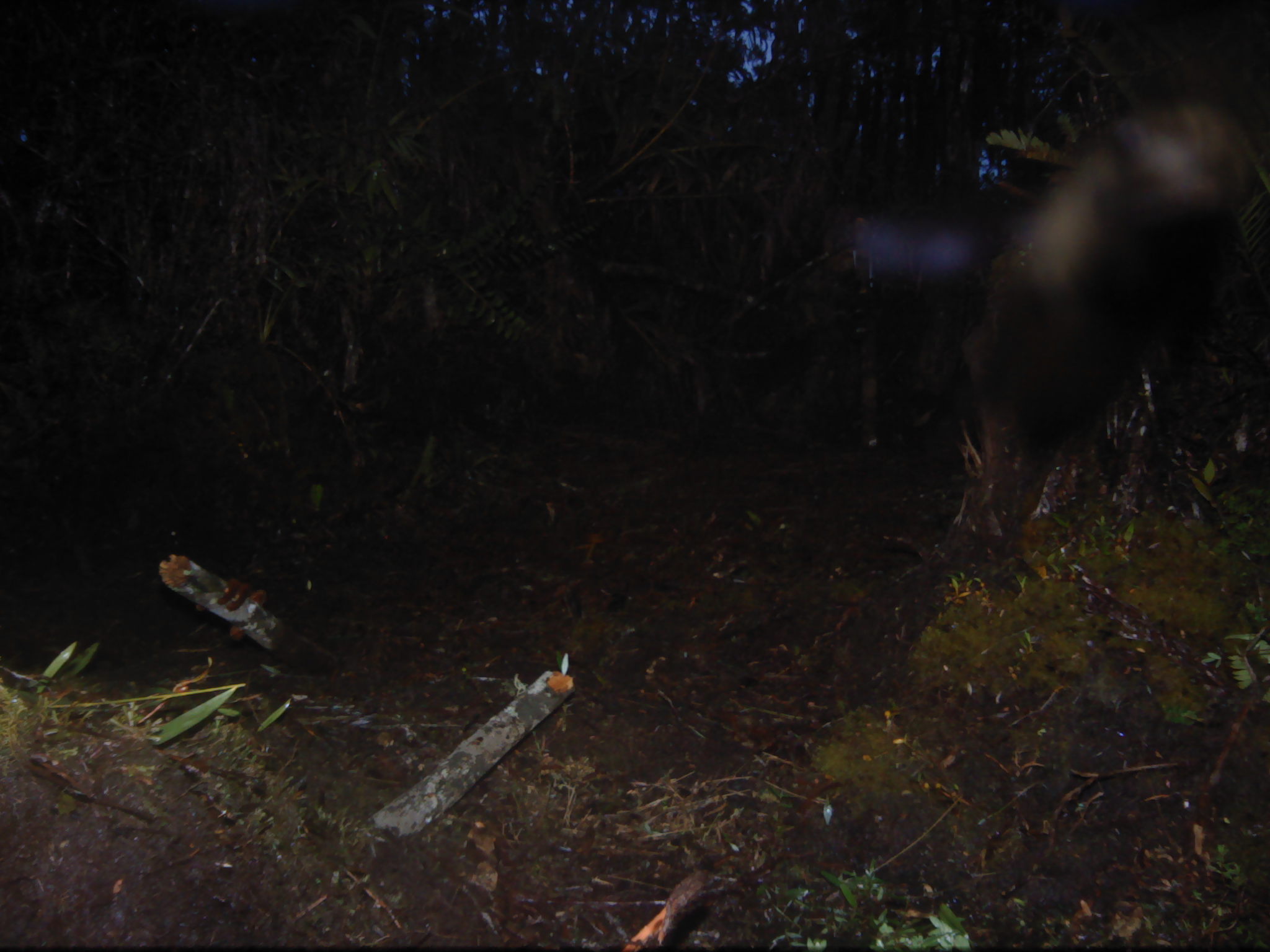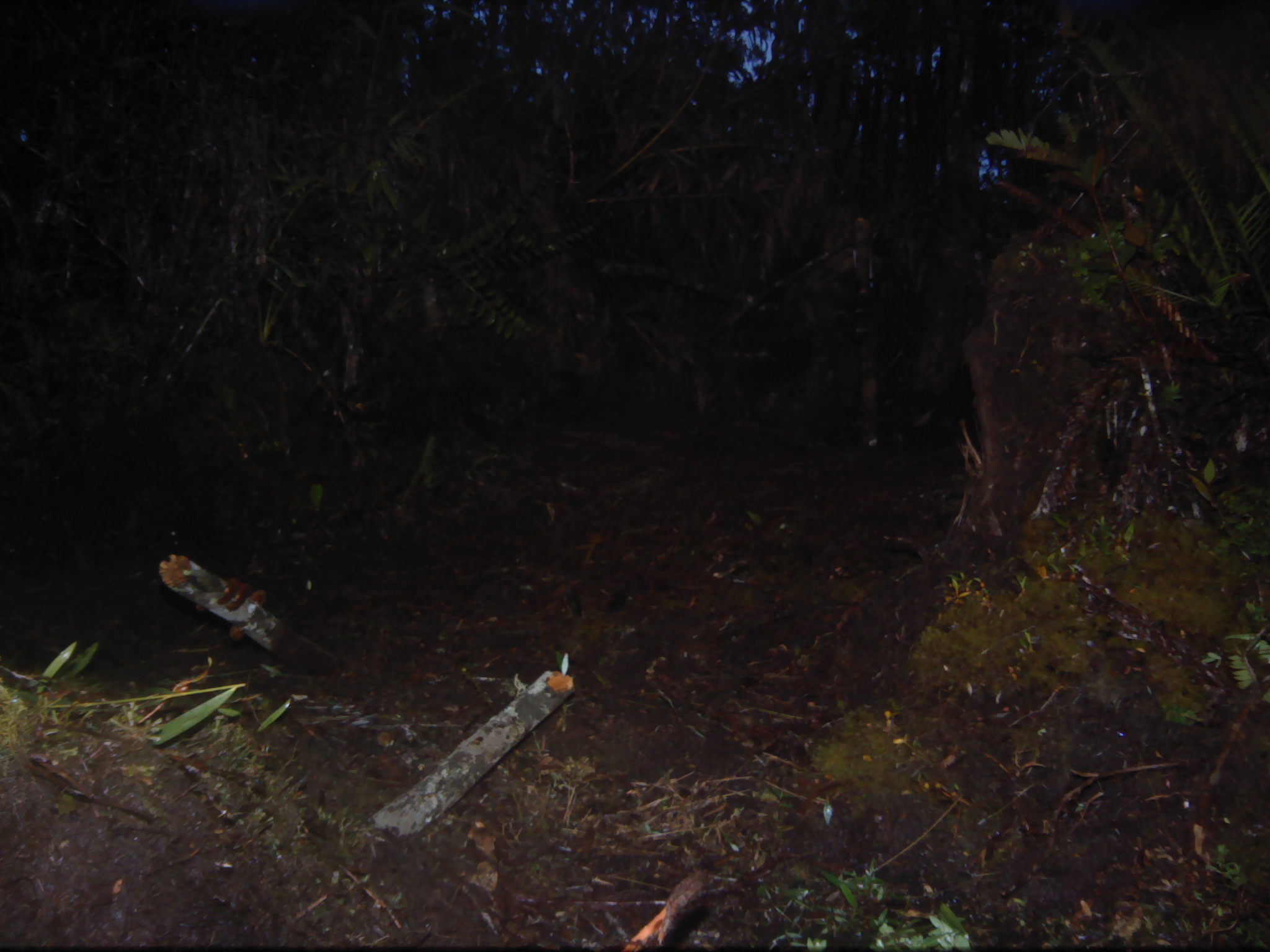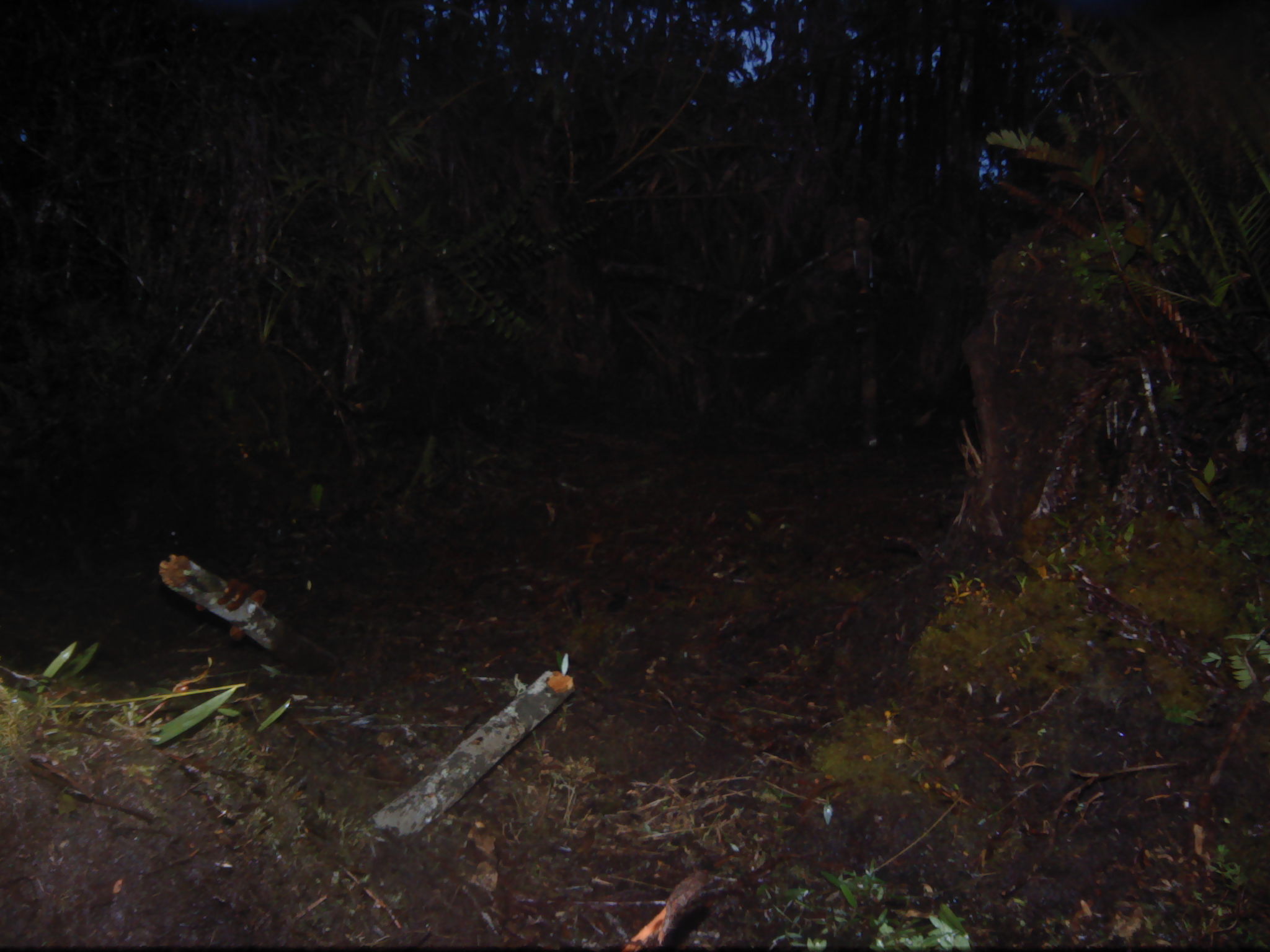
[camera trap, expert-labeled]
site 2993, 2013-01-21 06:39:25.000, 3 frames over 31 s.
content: unidentified animal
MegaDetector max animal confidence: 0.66